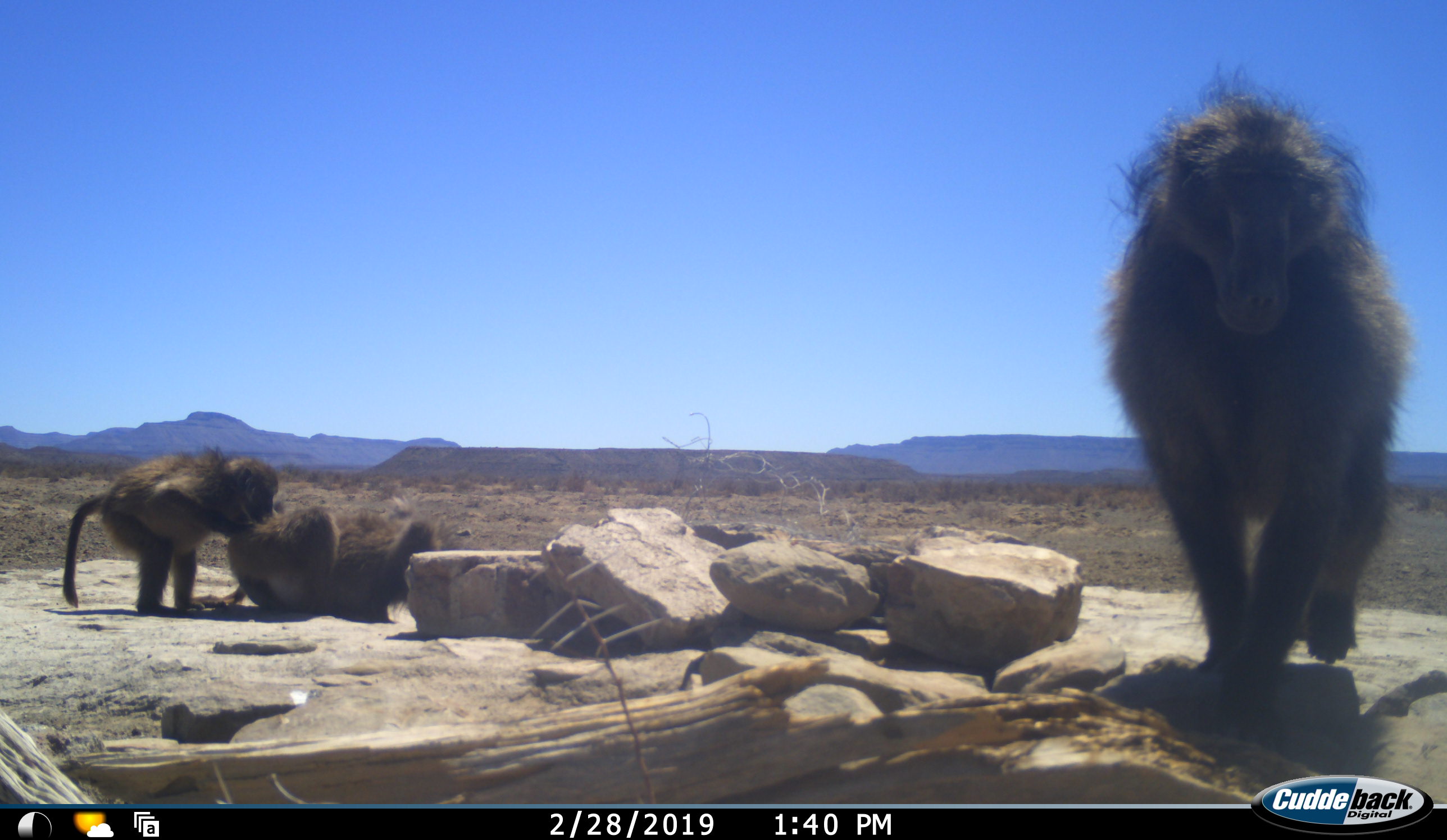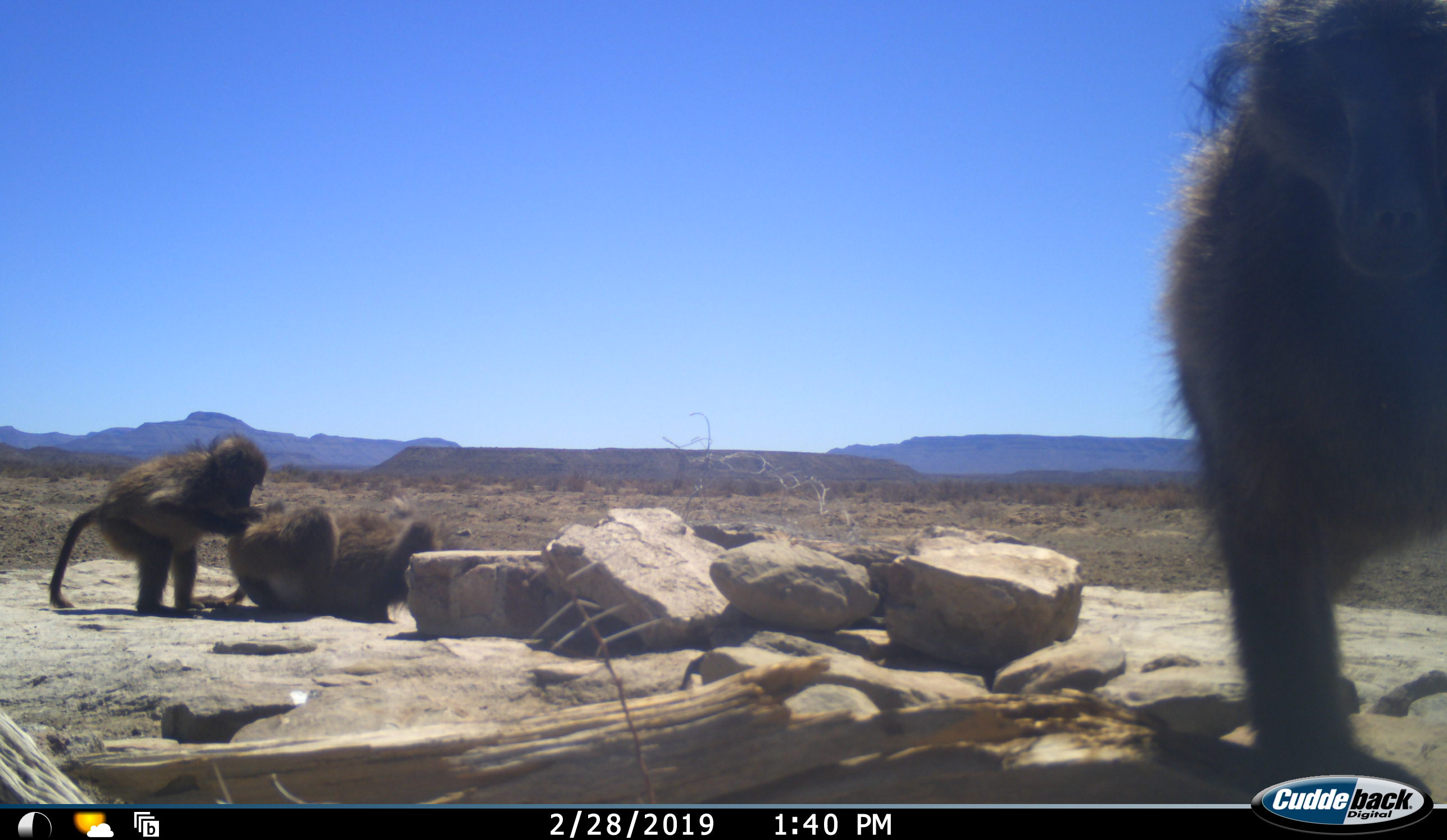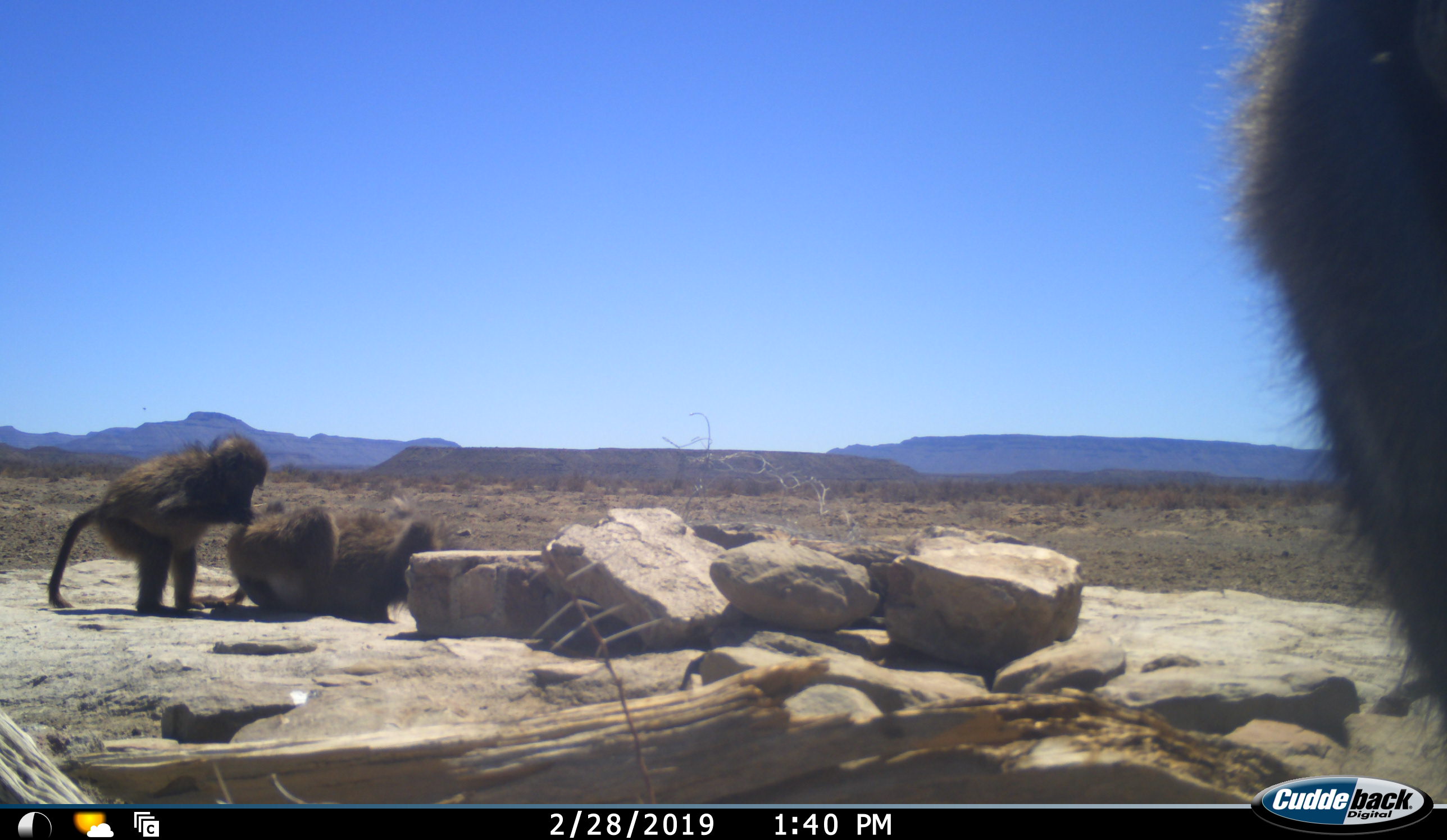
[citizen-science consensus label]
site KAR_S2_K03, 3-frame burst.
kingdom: Animalia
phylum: Chordata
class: Mammalia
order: Primates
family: Cercopithecidae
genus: Papio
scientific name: Papio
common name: baboon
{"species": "baboon (Papio)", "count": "3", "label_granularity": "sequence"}